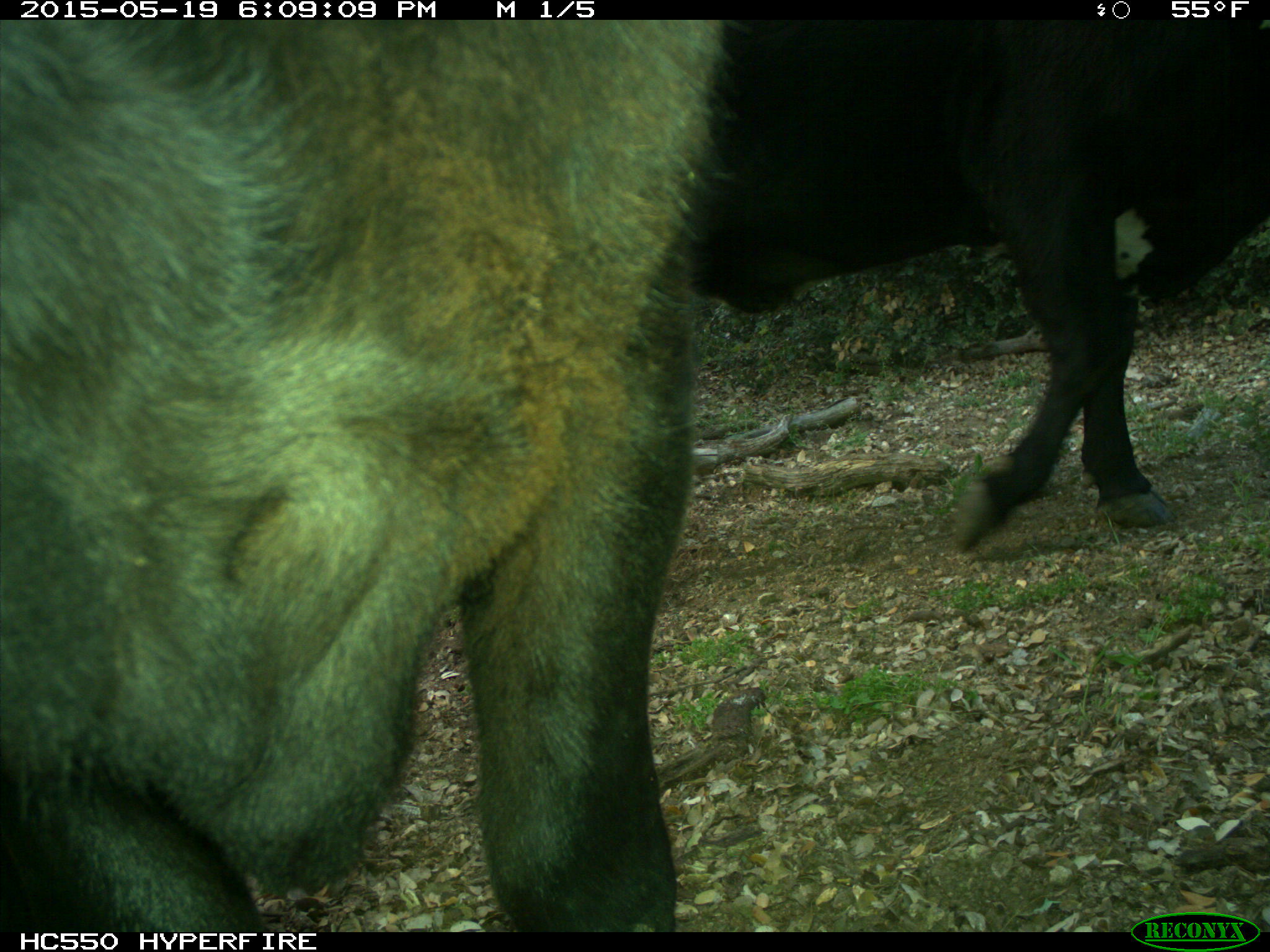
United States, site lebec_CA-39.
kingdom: Animalia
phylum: Chordata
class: Mammalia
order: Artiodactyla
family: Bovidae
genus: Bos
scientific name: Bos taurus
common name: domestic cow